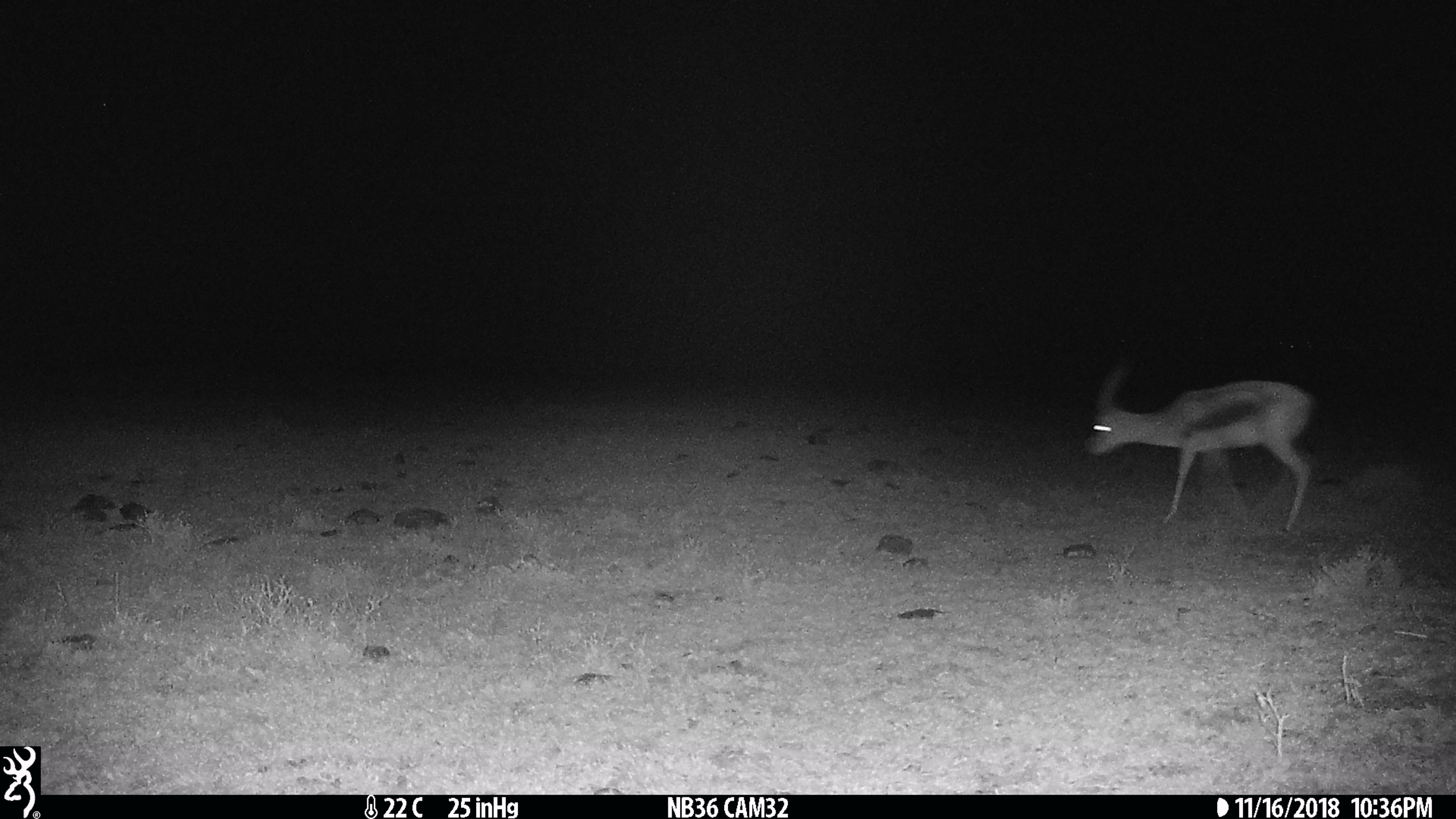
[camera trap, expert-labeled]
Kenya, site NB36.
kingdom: Animalia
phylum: Chordata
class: Mammalia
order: Artiodactyla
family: Bovidae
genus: Eudorcas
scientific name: Eudorcas thomsonii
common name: thomon's gazelle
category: gazelle thomsons